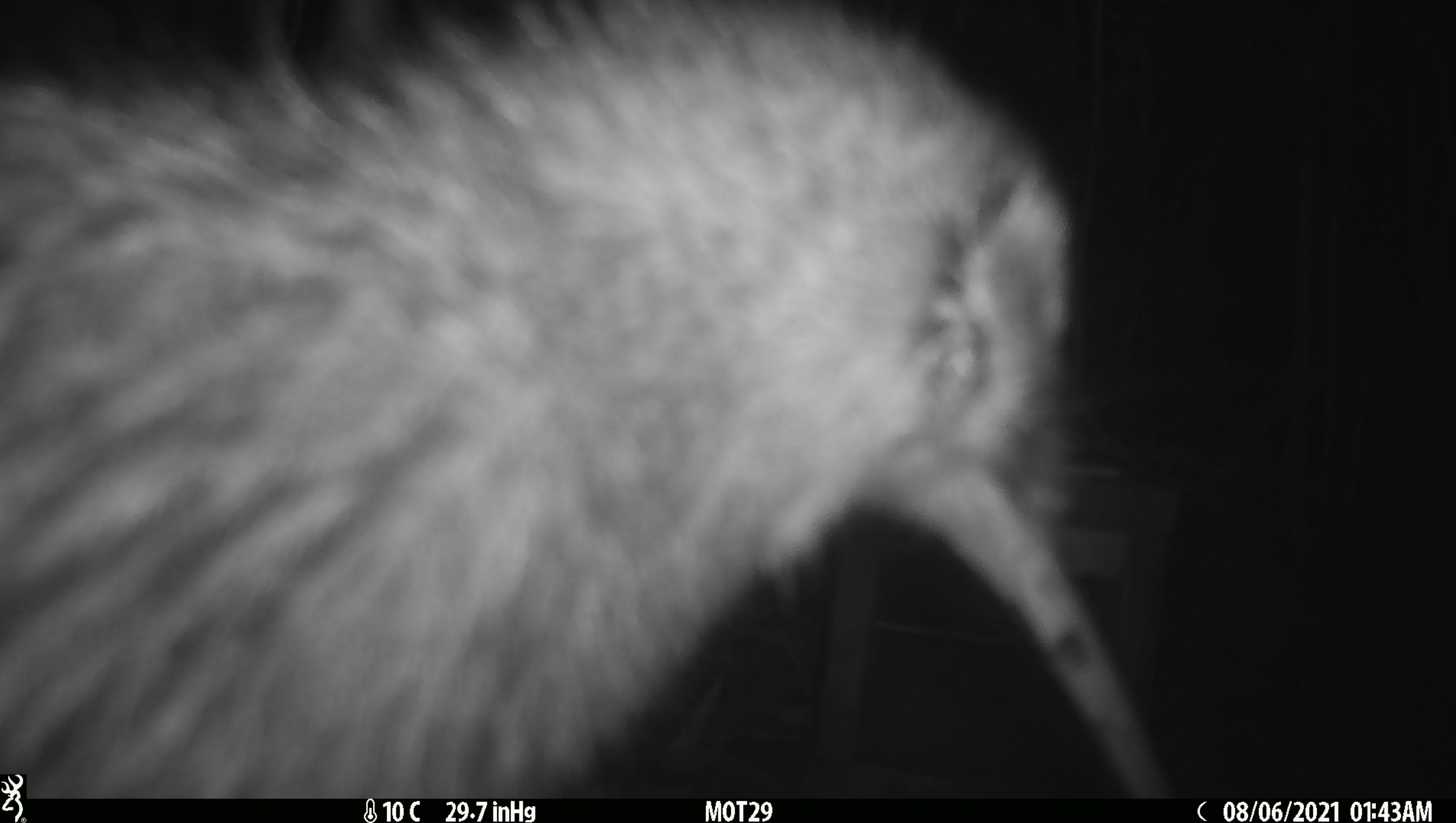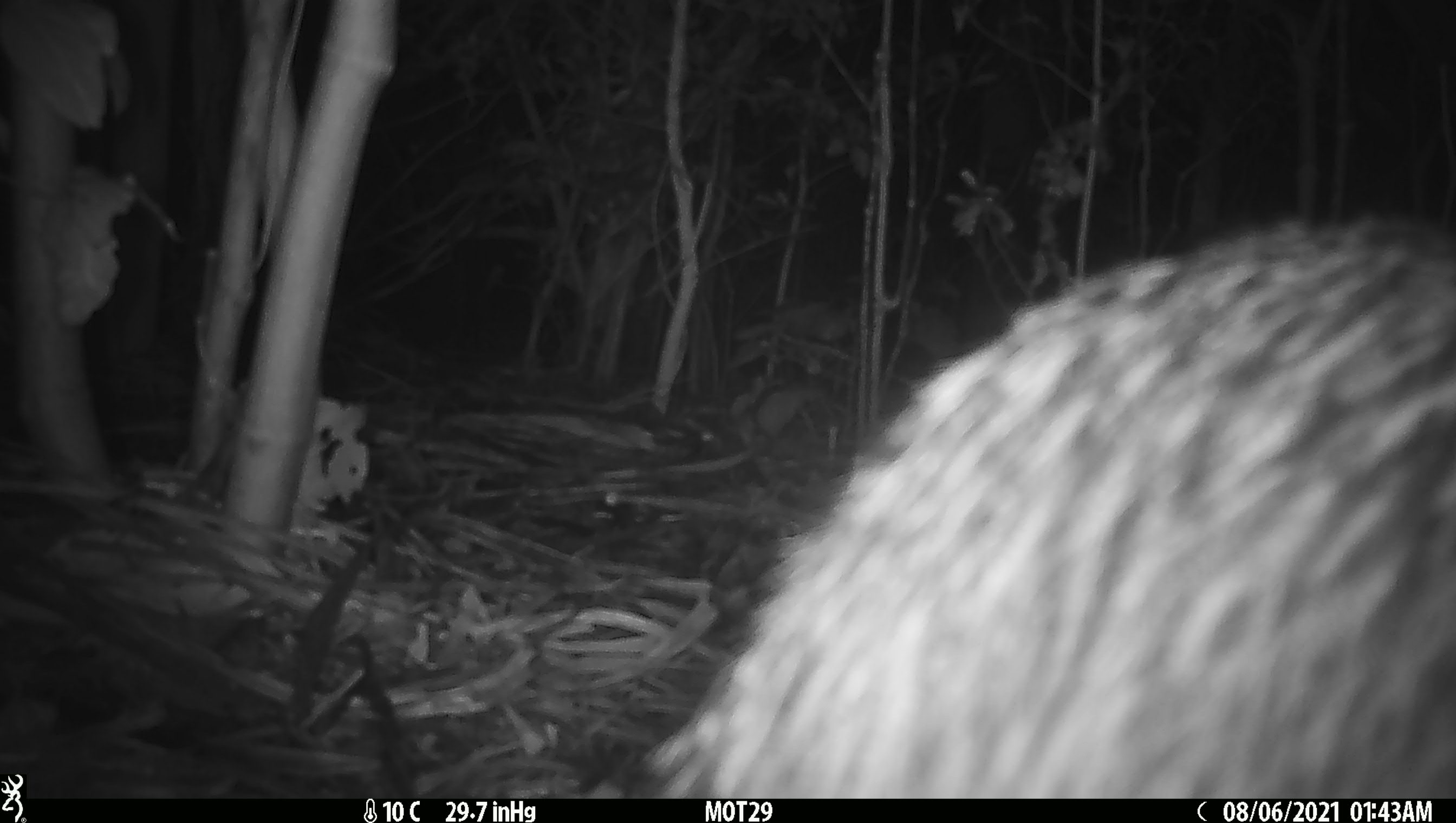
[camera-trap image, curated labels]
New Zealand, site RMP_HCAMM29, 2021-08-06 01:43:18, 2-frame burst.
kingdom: Animalia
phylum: Chordata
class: Aves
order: Apterygiformes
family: Apterygidae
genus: Apteryx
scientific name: Apteryx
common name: kiwi